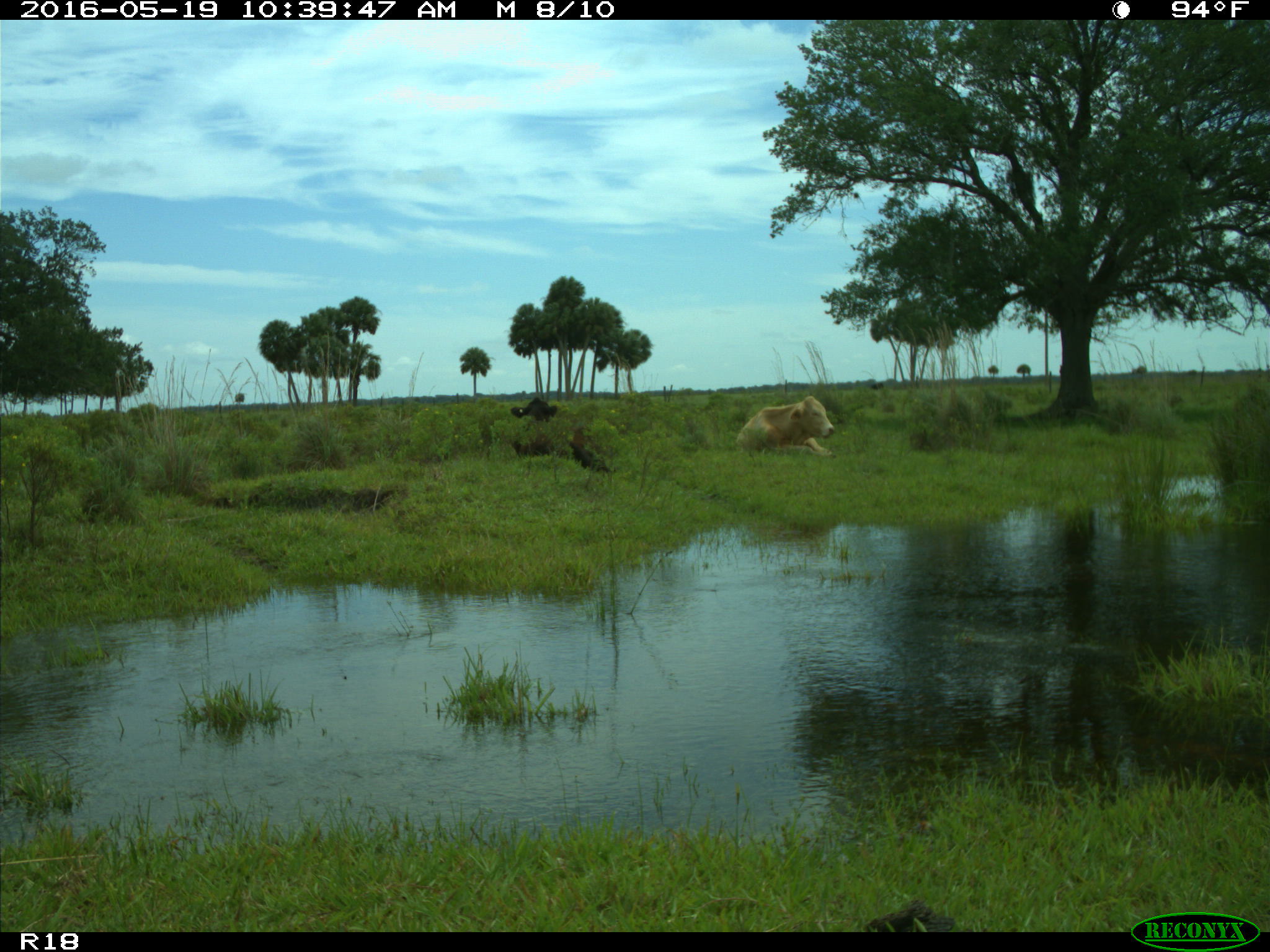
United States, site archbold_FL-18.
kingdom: Animalia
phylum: Chordata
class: Mammalia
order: Artiodactyla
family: Bovidae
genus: Bos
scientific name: Bos taurus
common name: domestic cow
Bos taurus (domestic cow).